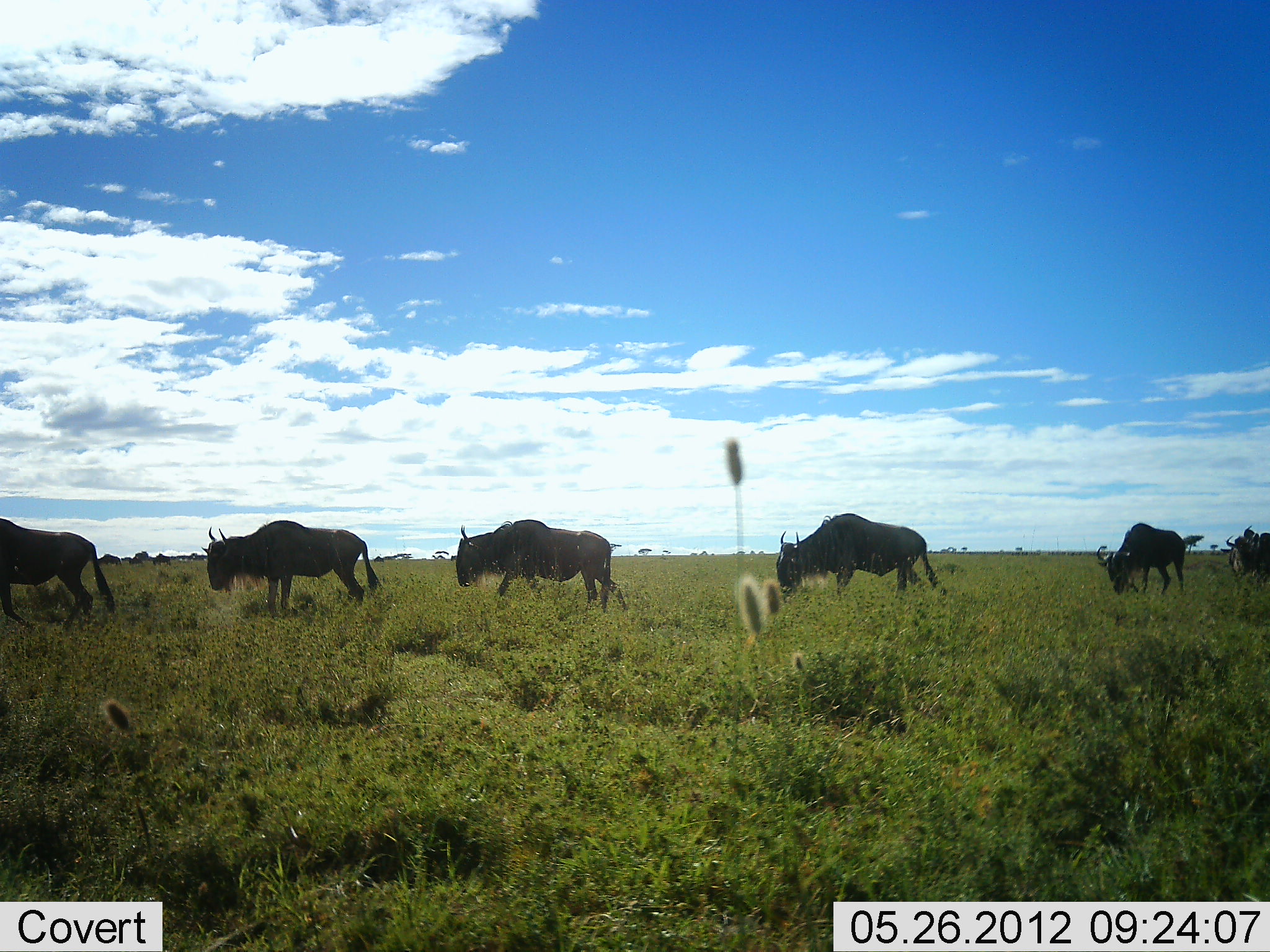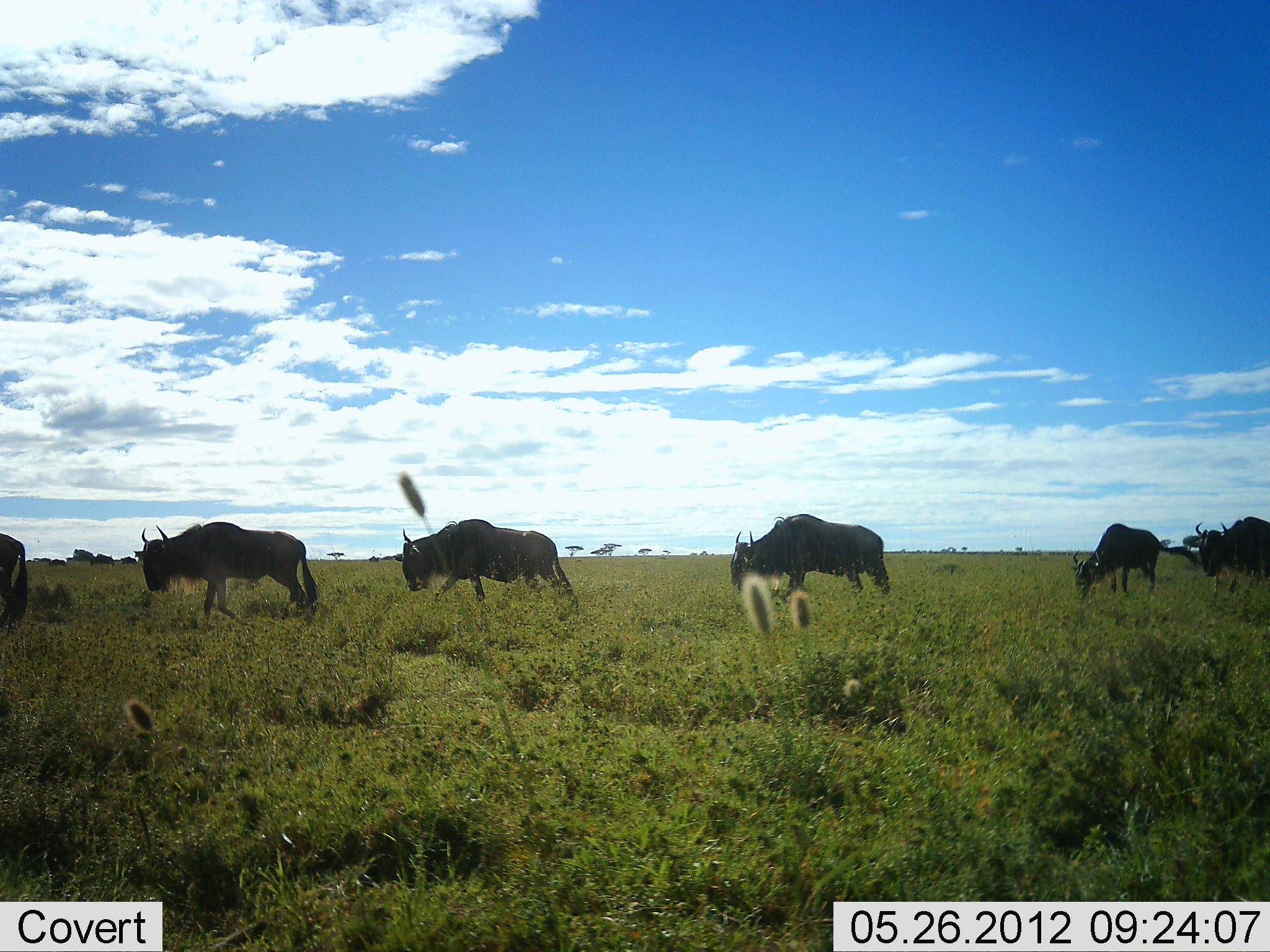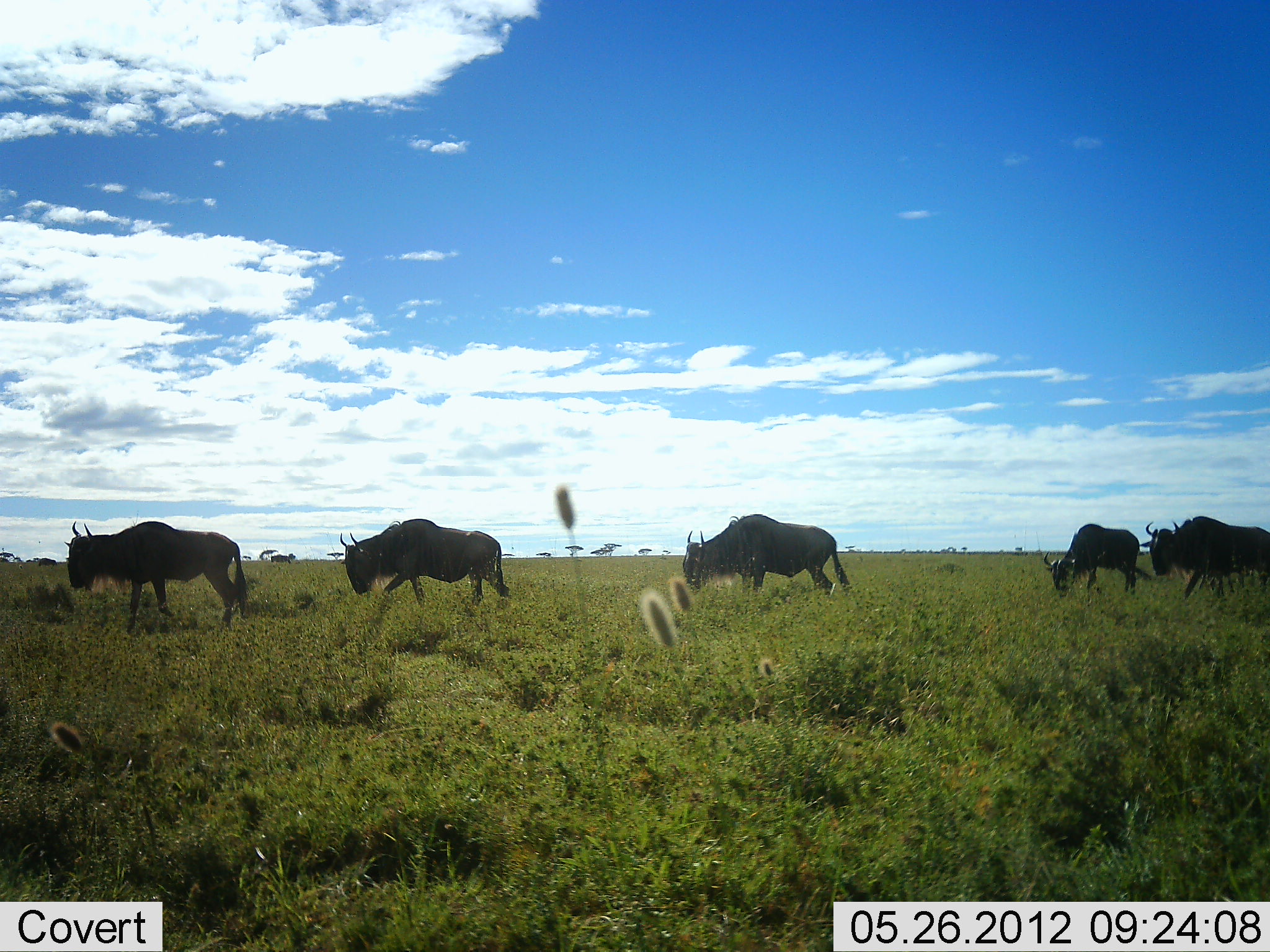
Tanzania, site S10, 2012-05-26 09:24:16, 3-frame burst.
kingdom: Animalia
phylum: Chordata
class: Mammalia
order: Artiodactyla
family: Bovidae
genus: Connochaetes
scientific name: Connochaetes taurinus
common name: blue wildebeest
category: wildebeest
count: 6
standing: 0%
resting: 0%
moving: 100%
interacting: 0%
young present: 0%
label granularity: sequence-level